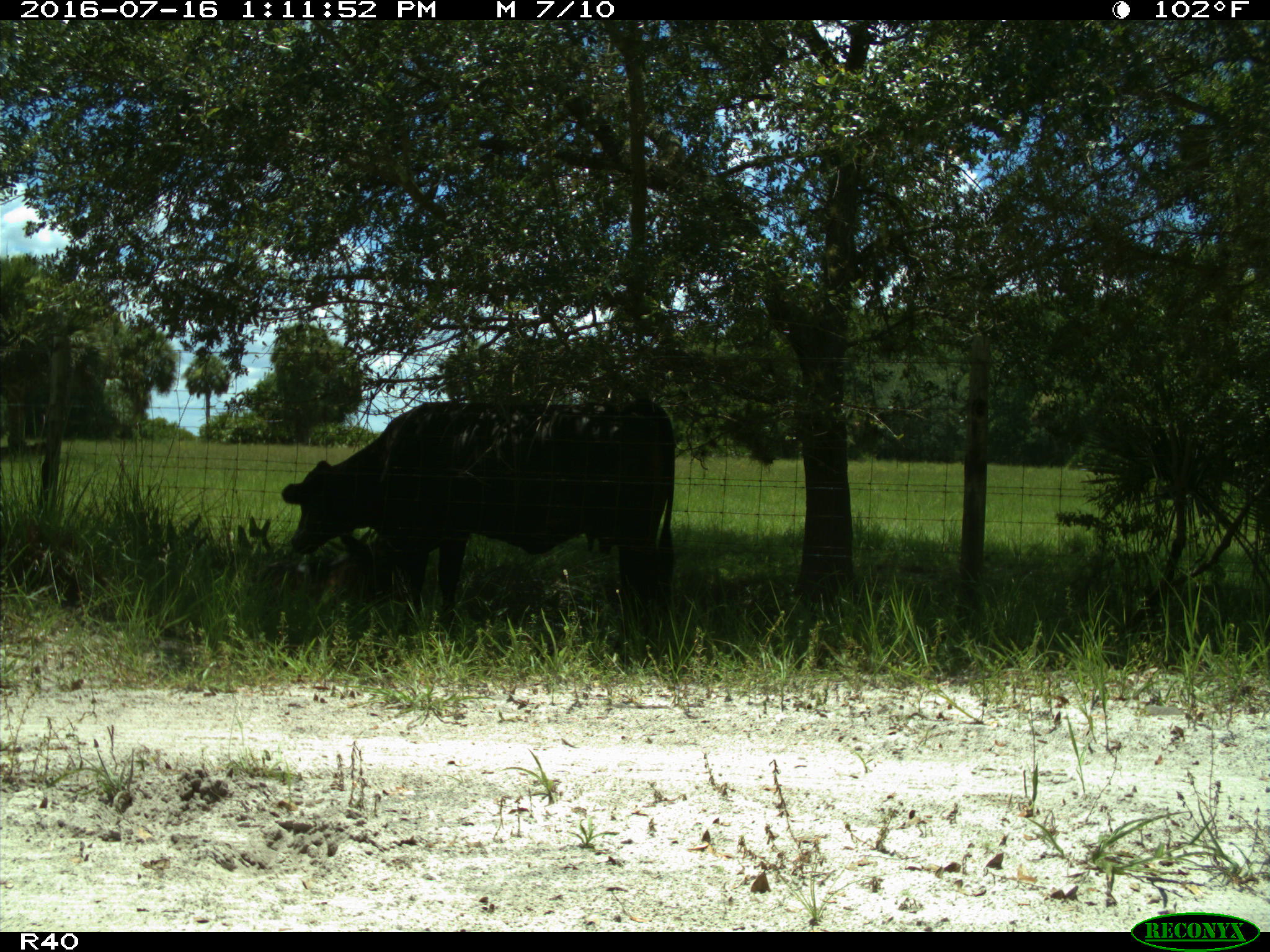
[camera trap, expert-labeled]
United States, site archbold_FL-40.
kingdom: Animalia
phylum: Chordata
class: Mammalia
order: Artiodactyla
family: Bovidae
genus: Bos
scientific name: Bos taurus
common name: domestic cow